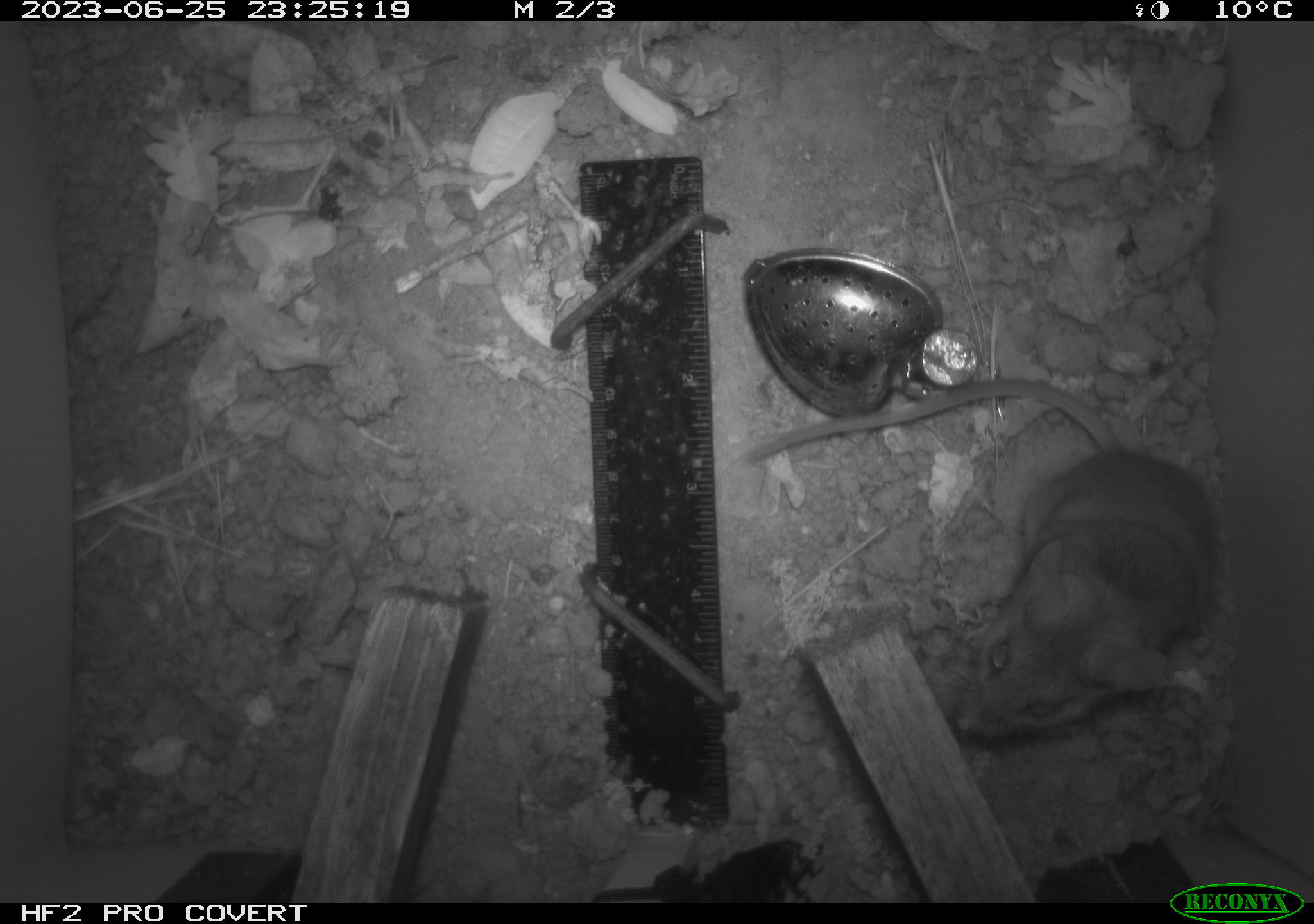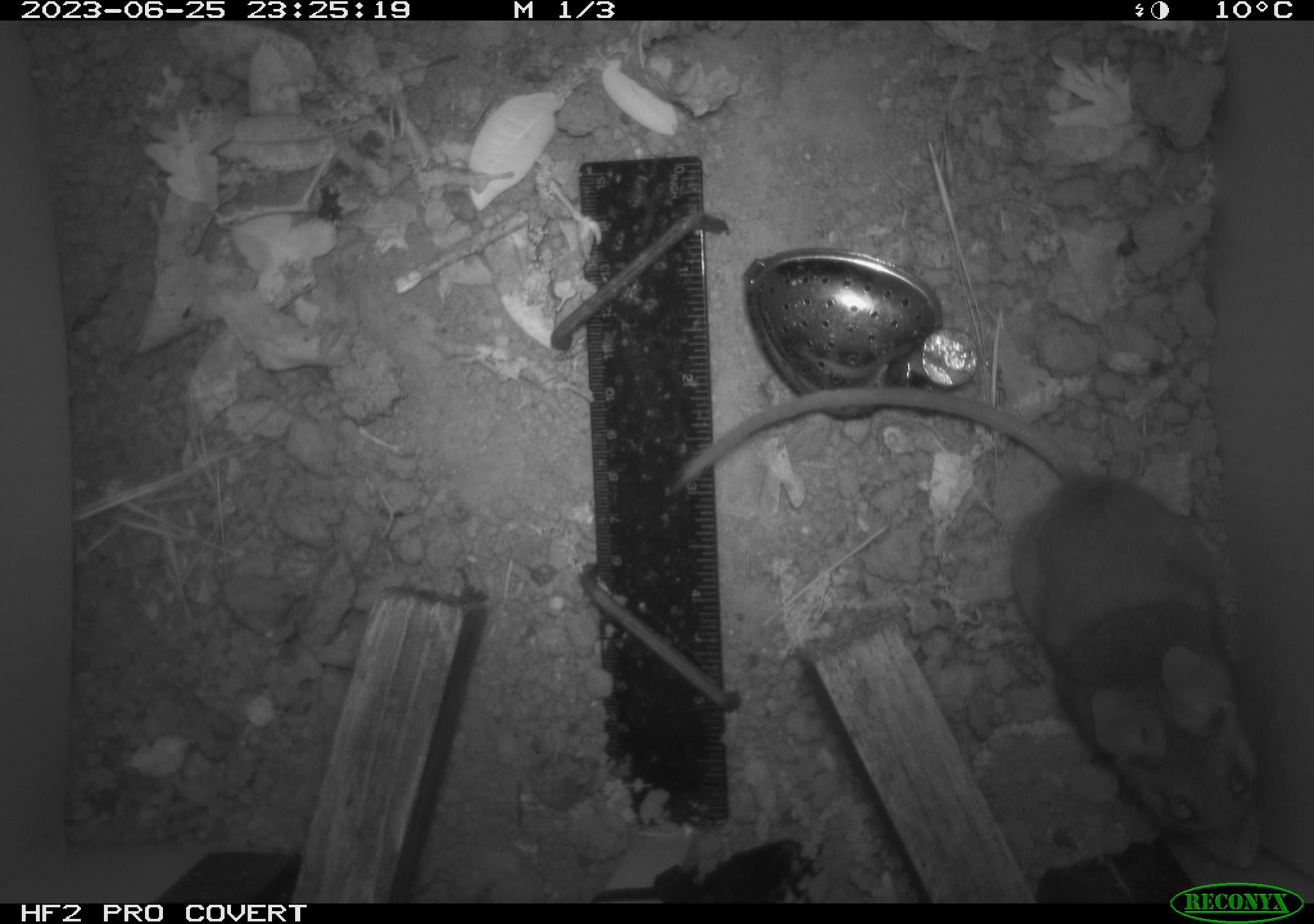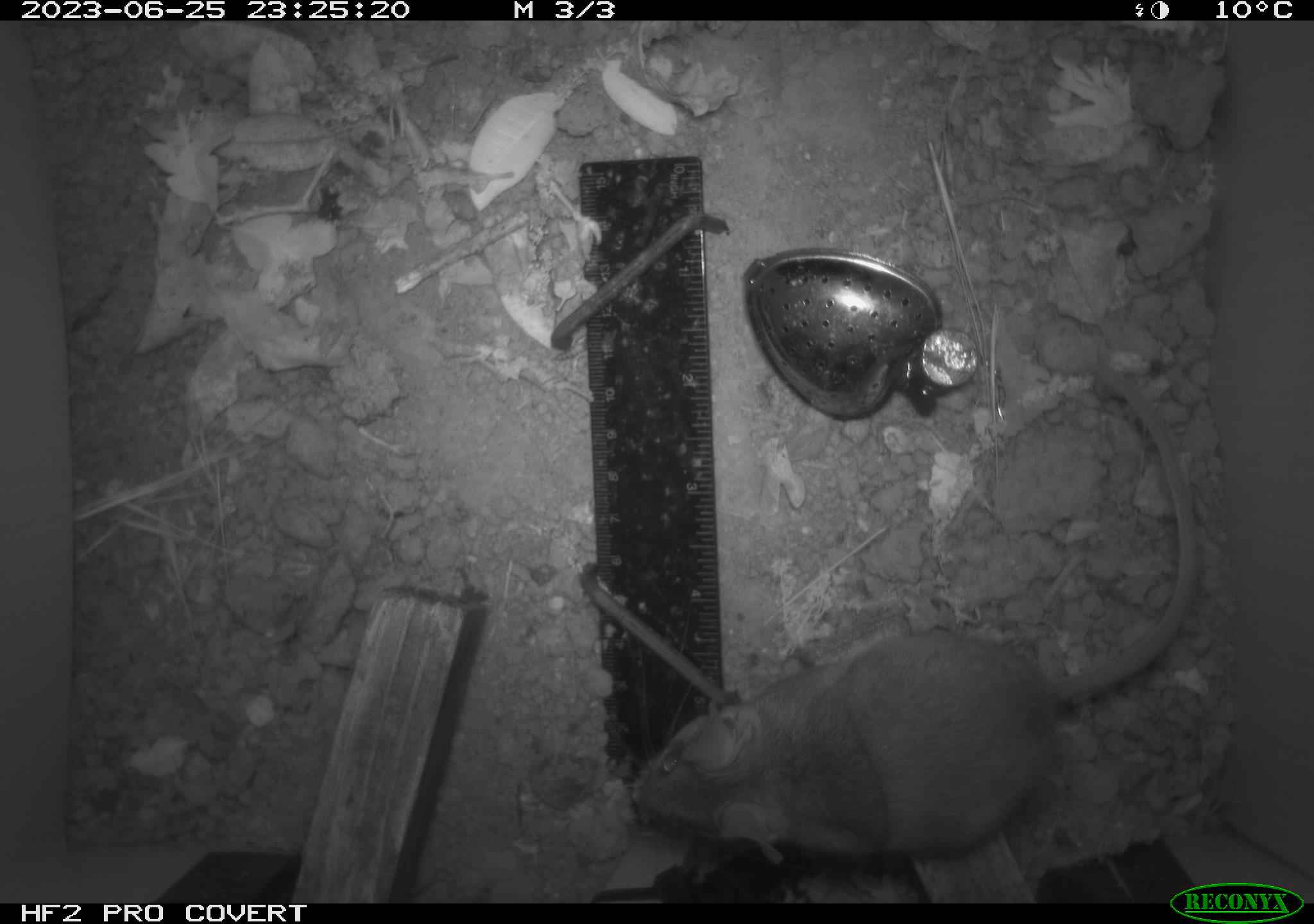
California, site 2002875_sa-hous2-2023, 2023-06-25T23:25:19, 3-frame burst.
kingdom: Animalia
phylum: Chordata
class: Mammalia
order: Rodentia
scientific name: Rodentia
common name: mouse species